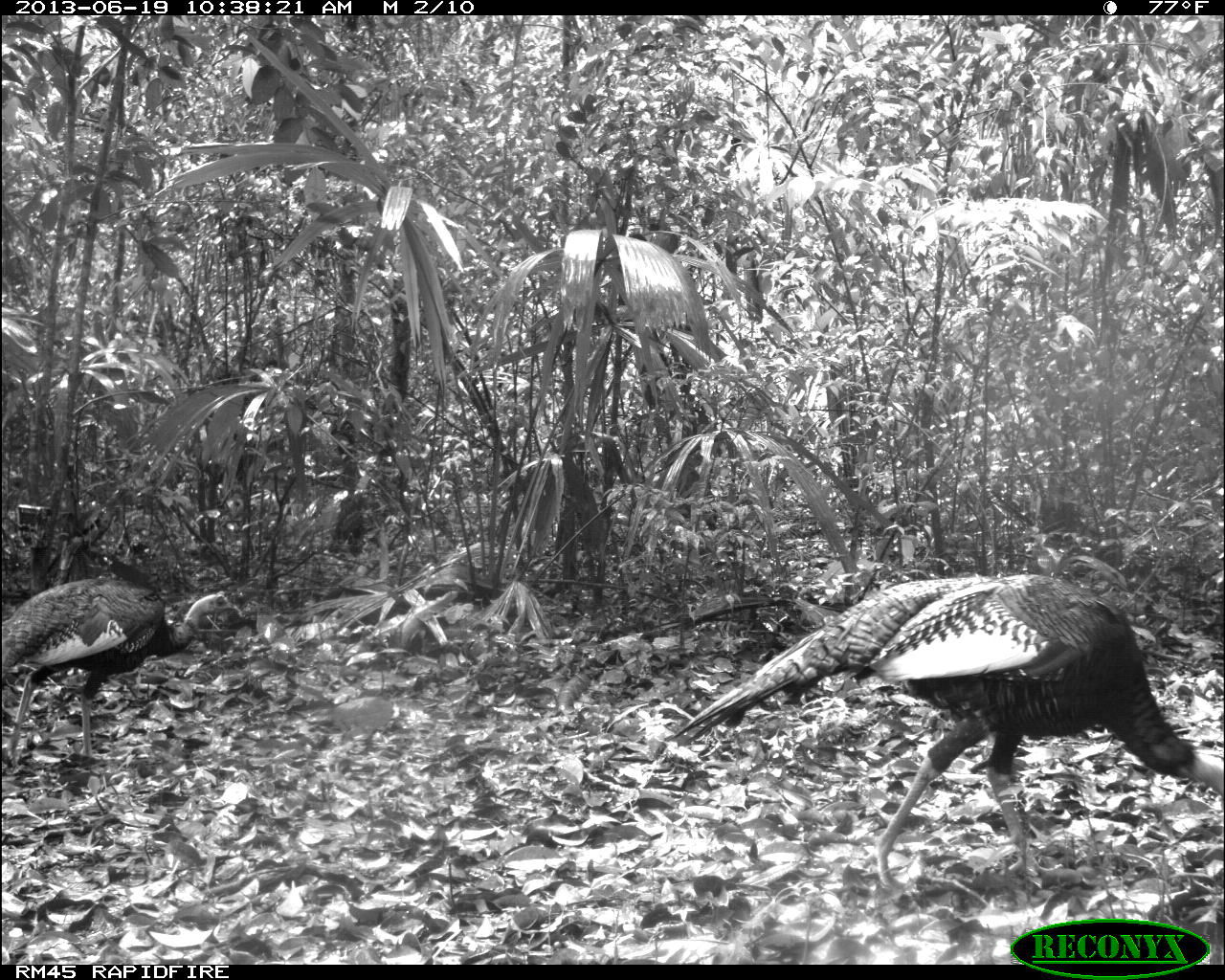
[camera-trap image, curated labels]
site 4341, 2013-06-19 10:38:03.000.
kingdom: Animalia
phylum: Chordata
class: Aves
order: Galliformes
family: Phasianidae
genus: Meleagris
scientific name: Meleagris ocellata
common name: ocellated turkey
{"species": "Meleagris ocellata (ocellated turkey)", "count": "2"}